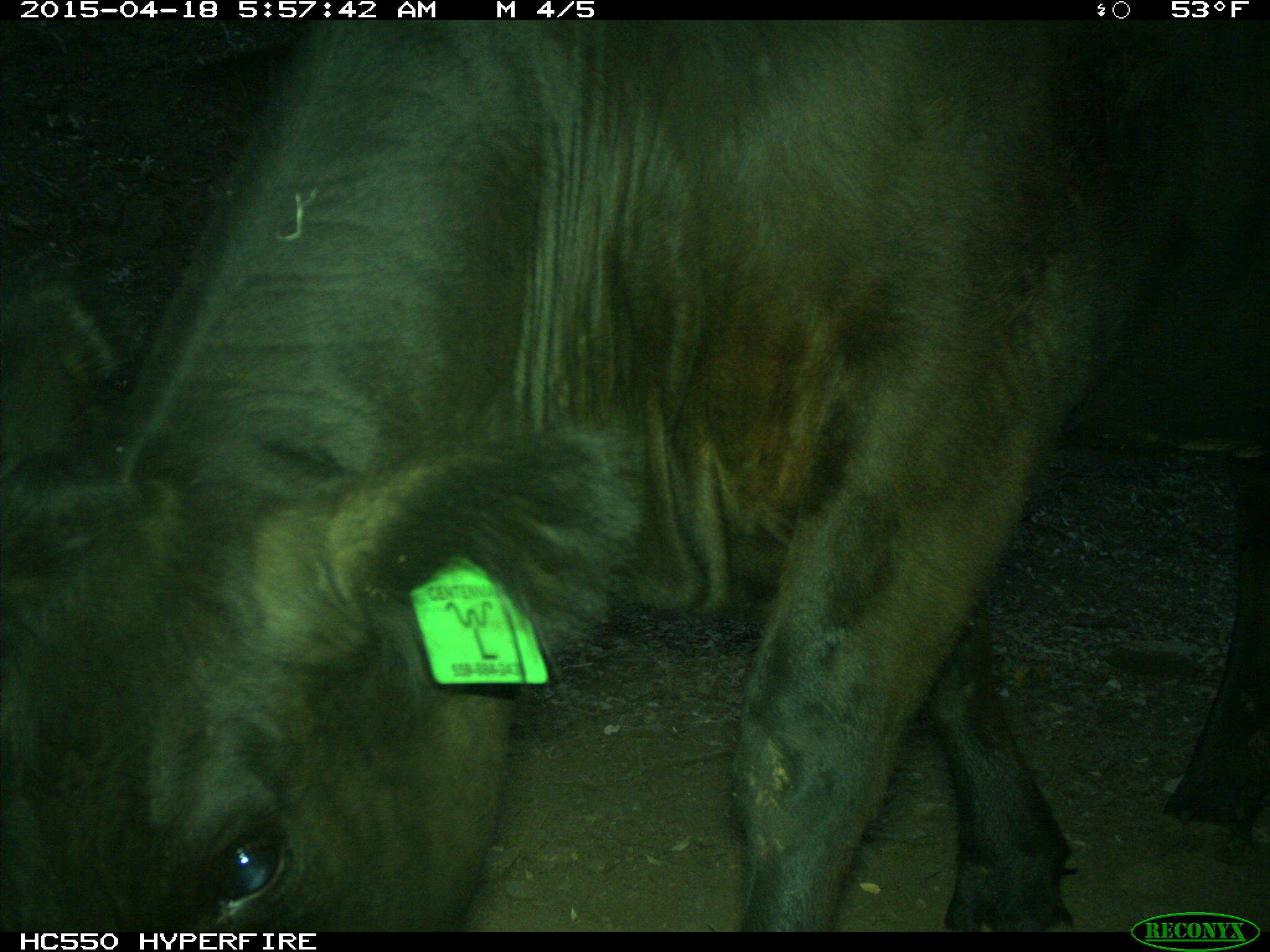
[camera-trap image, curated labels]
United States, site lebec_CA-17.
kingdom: Animalia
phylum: Chordata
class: Mammalia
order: Artiodactyla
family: Bovidae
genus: Bos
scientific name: Bos taurus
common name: domestic cow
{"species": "Bos taurus (domestic cow)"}